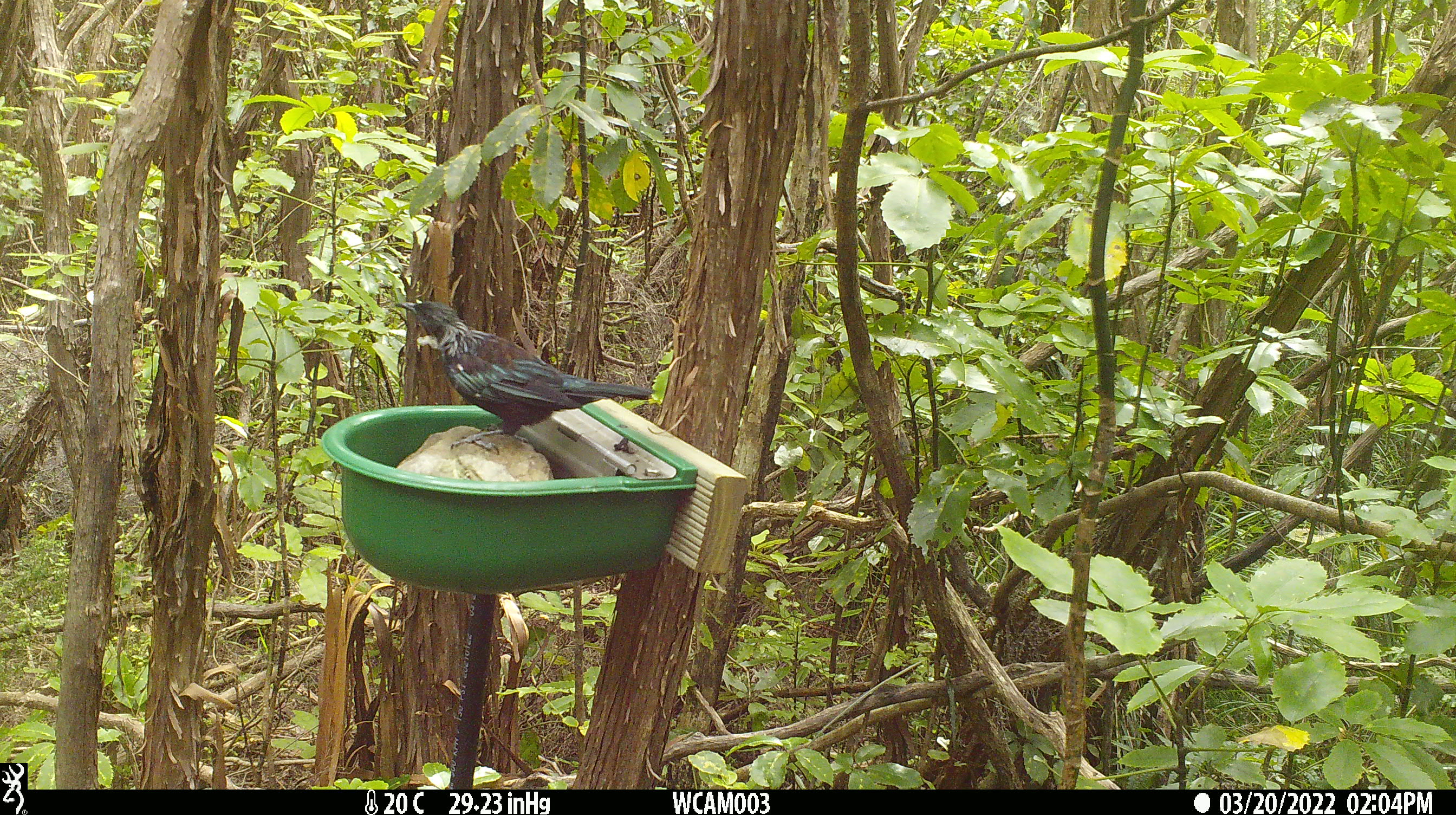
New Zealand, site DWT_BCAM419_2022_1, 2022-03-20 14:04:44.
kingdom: Animalia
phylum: Chordata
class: Aves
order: Passeriformes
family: Meliphagidae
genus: Prosthemadera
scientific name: Prosthemadera novaeseelandiae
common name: tui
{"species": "tui (Prosthemadera novaeseelandiae)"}